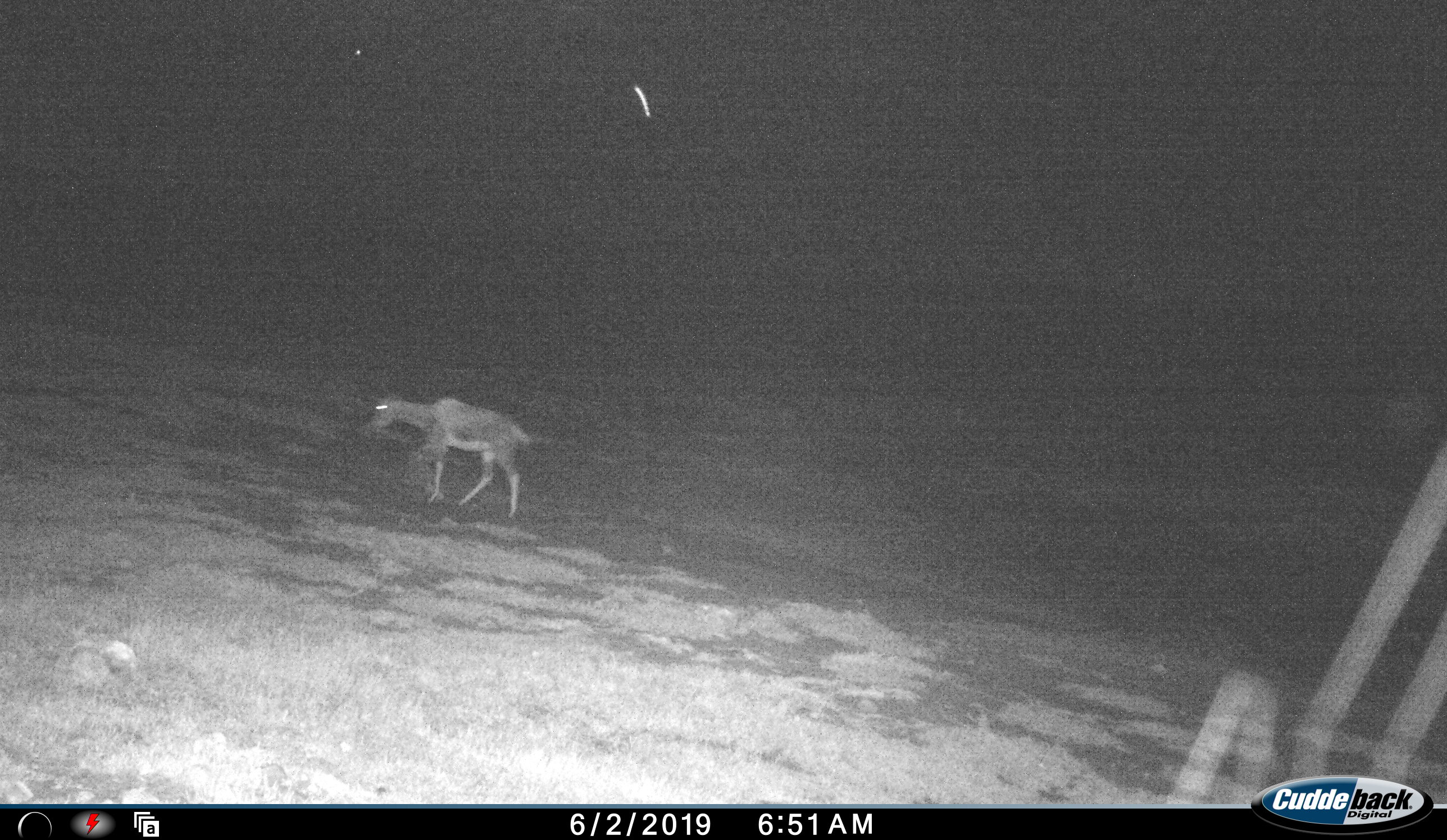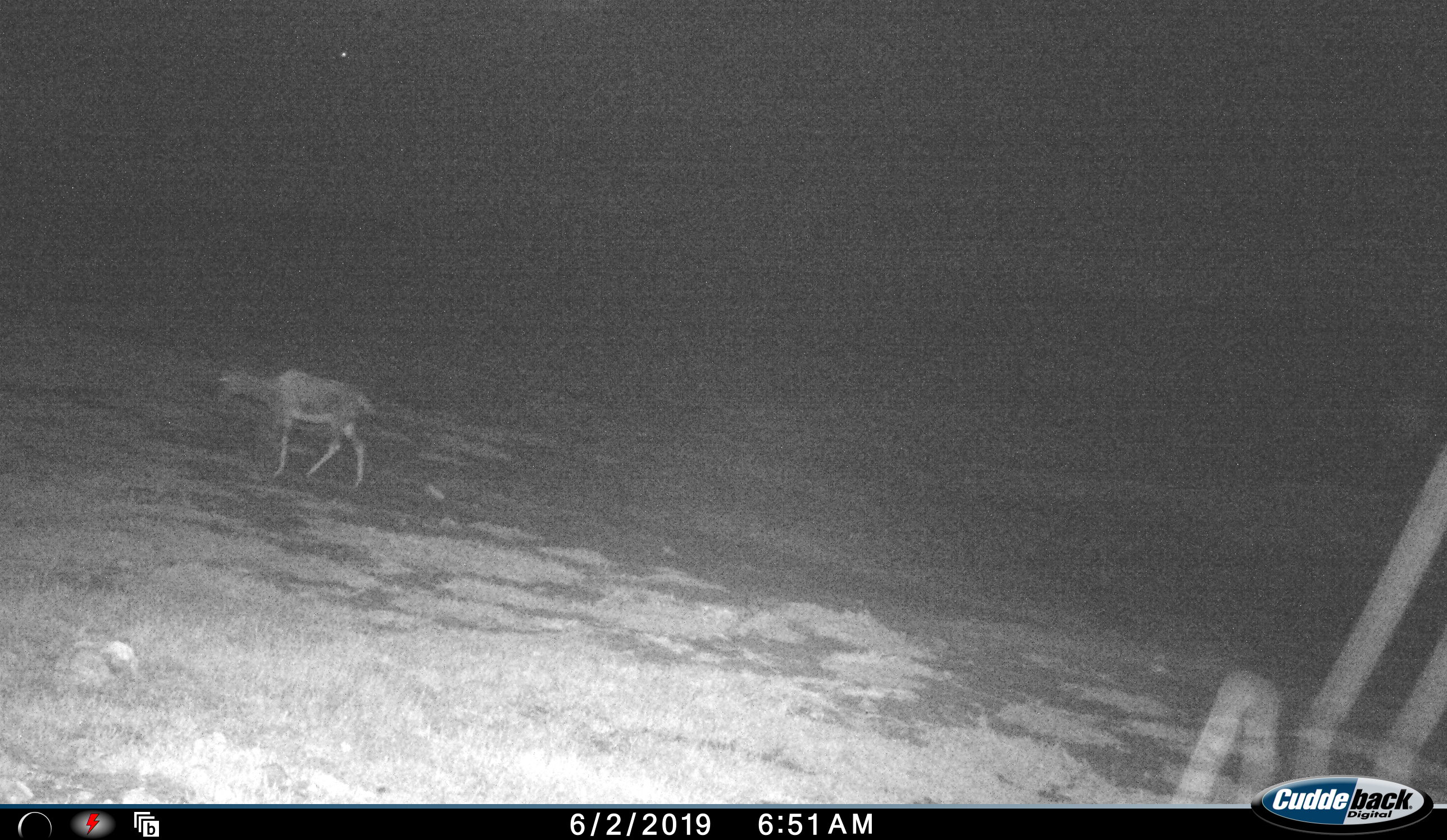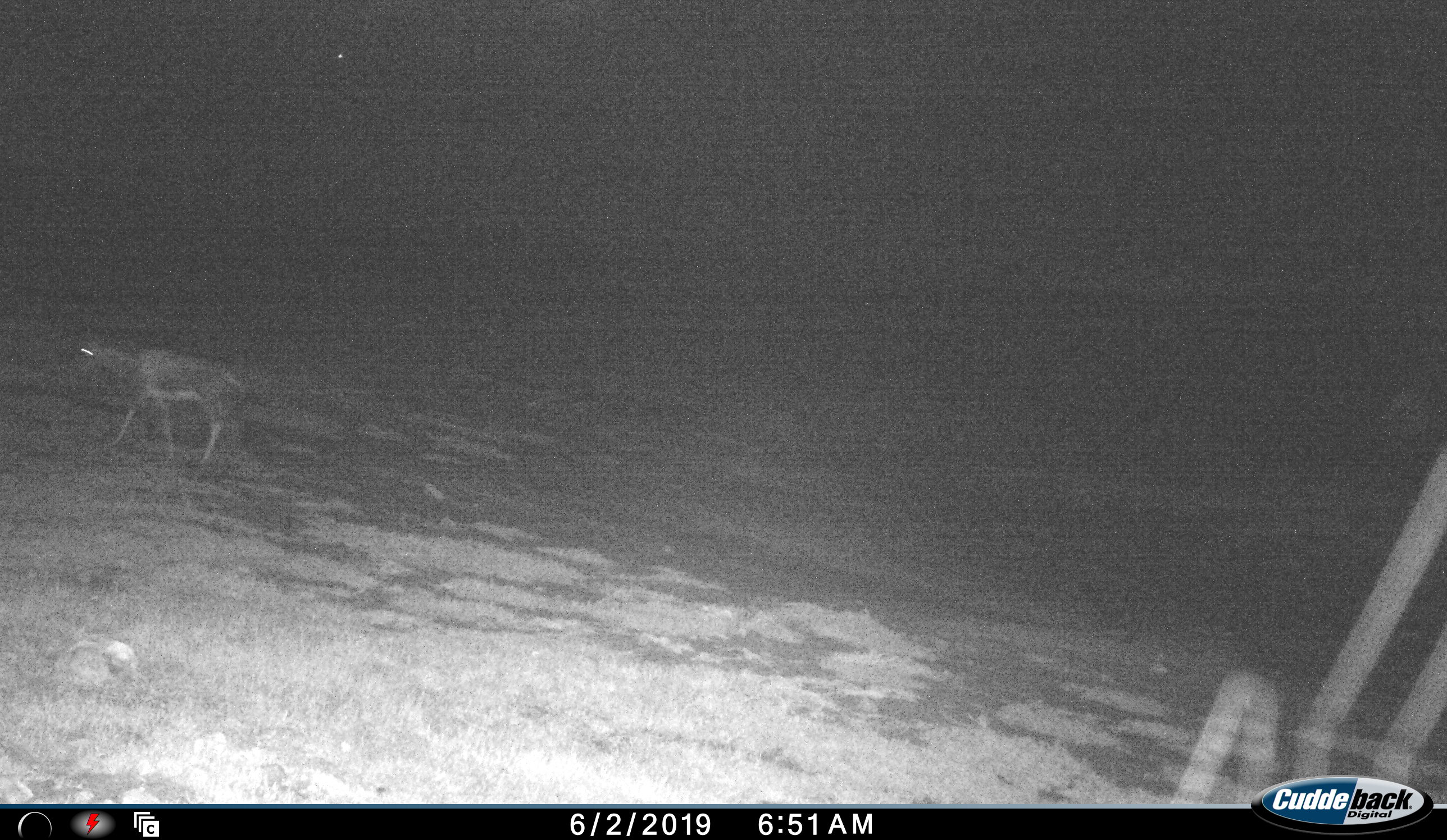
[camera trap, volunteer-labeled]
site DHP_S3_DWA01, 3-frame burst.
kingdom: Animalia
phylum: Chordata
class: Mammalia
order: Artiodactyla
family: Bovidae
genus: Damaliscus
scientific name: Damaliscus pygargus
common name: bontebok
Bontebok (Damaliscus pygargus), count 1. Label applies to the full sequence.